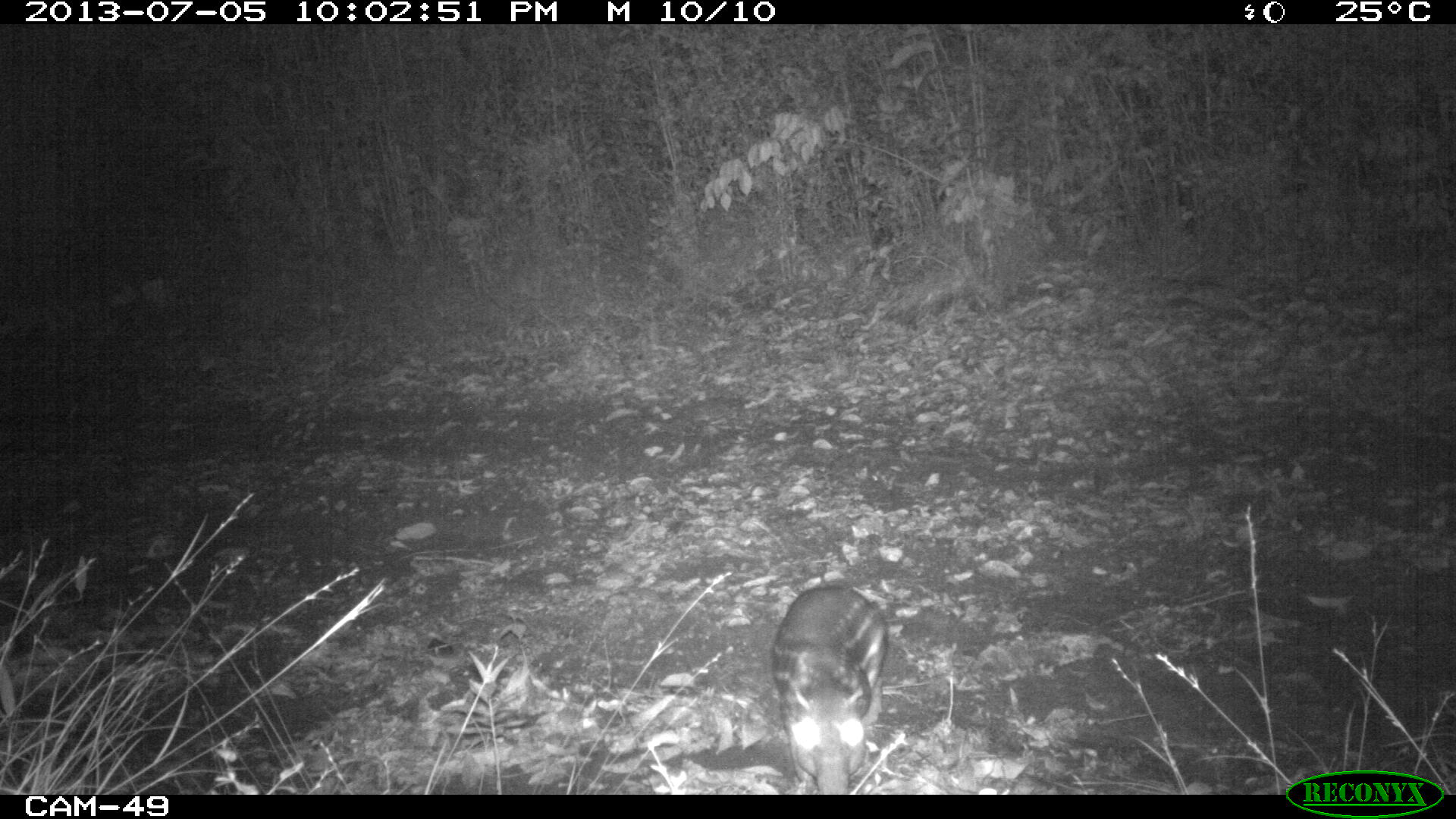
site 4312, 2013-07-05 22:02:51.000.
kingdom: Animalia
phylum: Chordata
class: Mammalia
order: Rodentia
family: Cuniculidae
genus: Cuniculus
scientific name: Cuniculus paca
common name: lowland paca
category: agouti paca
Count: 1.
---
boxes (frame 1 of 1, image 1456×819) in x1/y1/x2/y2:
agouti paca: 765/580/889/794